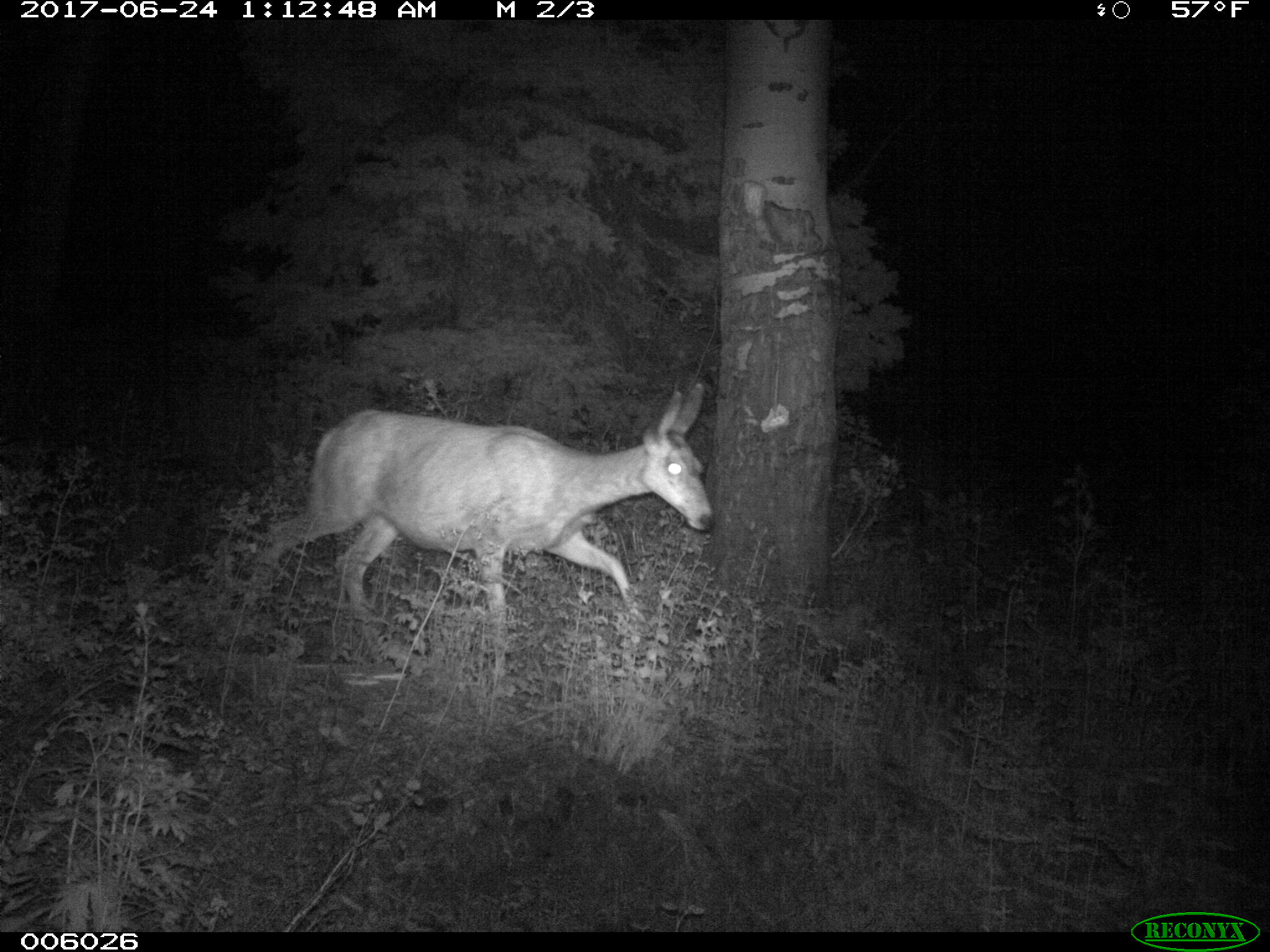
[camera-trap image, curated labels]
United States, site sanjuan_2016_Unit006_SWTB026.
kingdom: Animalia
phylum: Chordata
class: Mammalia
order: Artiodactyla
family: Cervidae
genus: Odocoileus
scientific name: Odocoileus hemionus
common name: mule deer